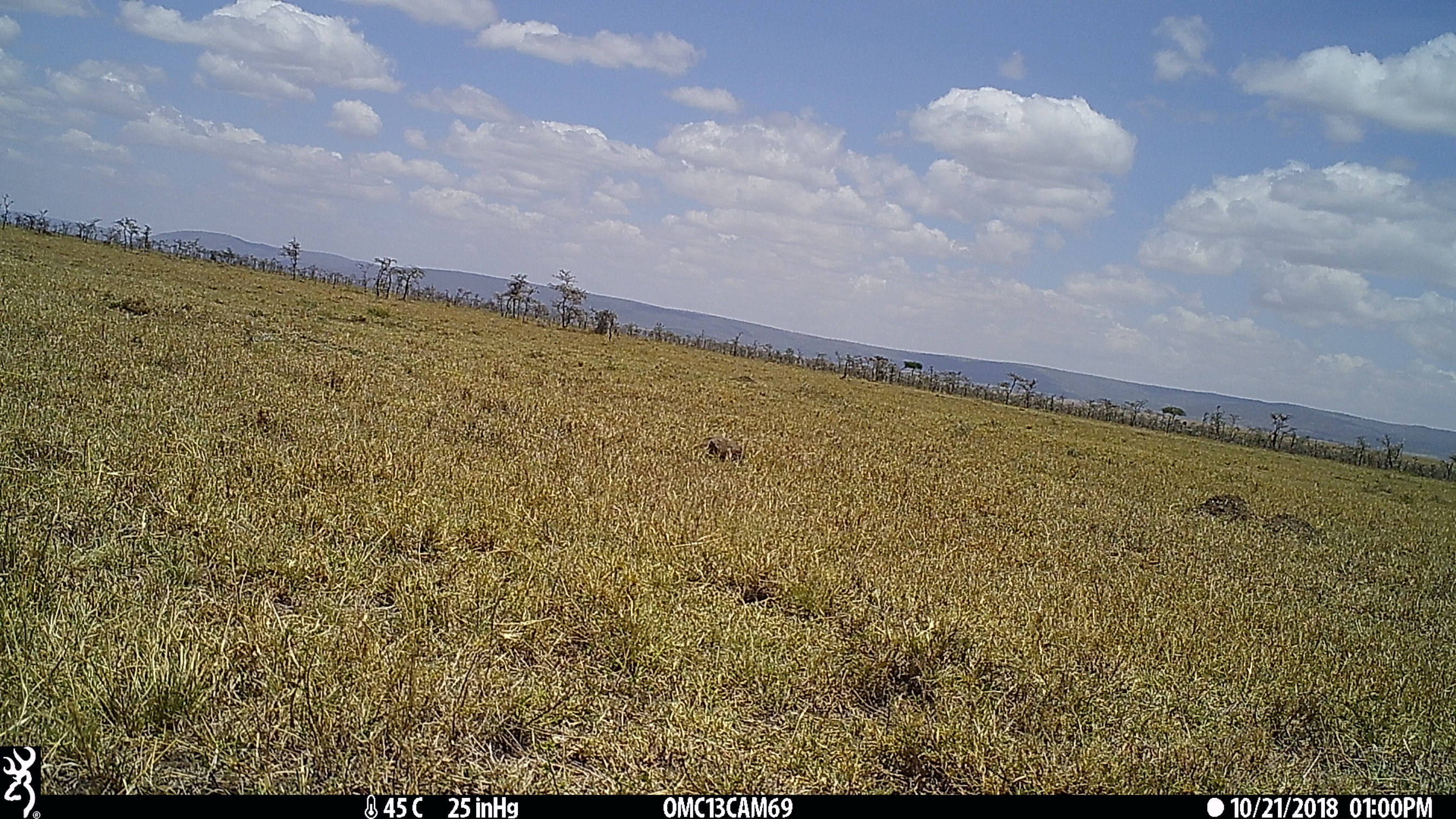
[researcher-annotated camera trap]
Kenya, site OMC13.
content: unidentified animal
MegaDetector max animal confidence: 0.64